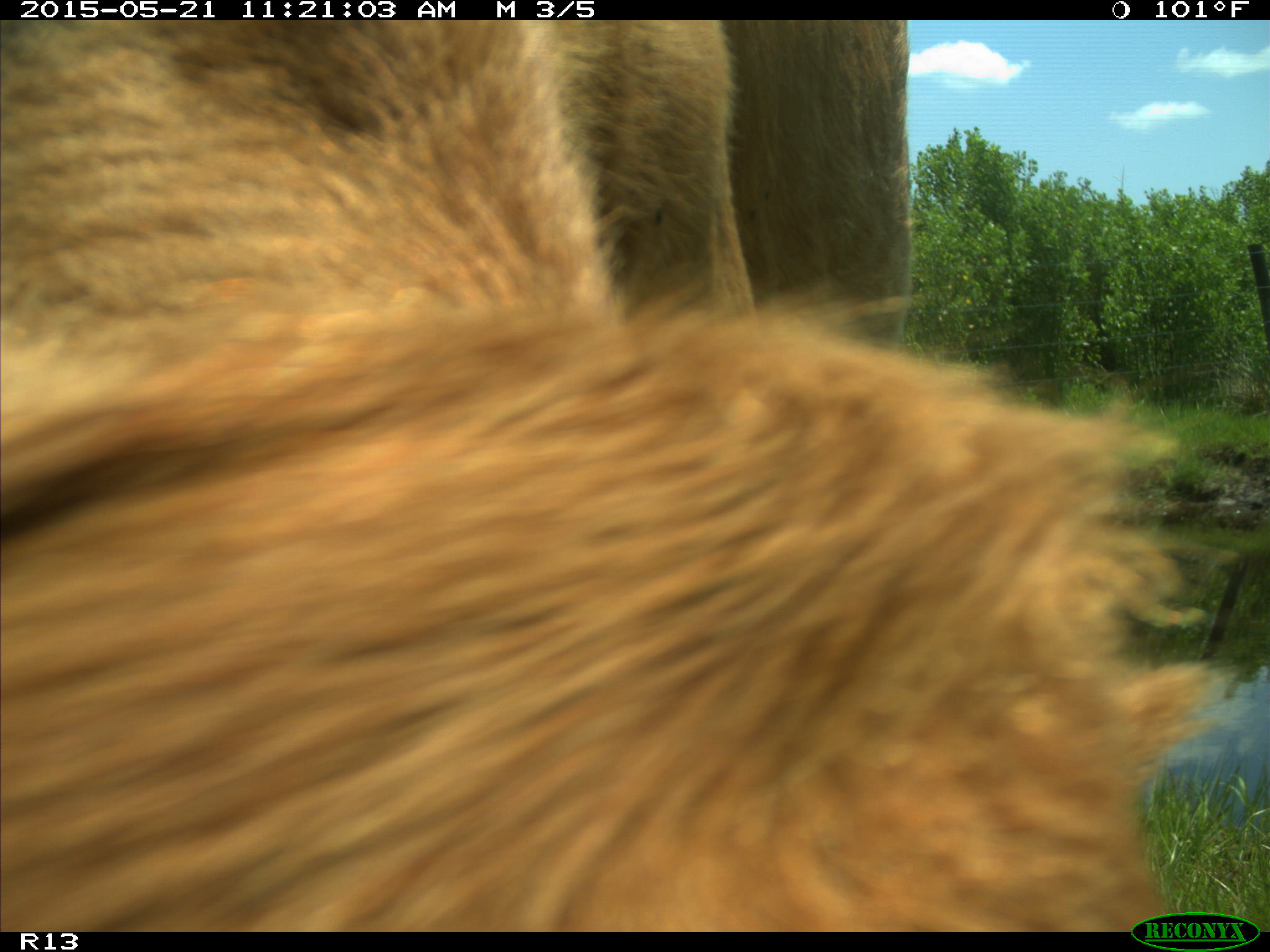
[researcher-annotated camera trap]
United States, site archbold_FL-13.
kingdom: Animalia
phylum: Chordata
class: Mammalia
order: Artiodactyla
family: Bovidae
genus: Bos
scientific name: Bos taurus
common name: domestic cow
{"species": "Bos taurus (domestic cow)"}